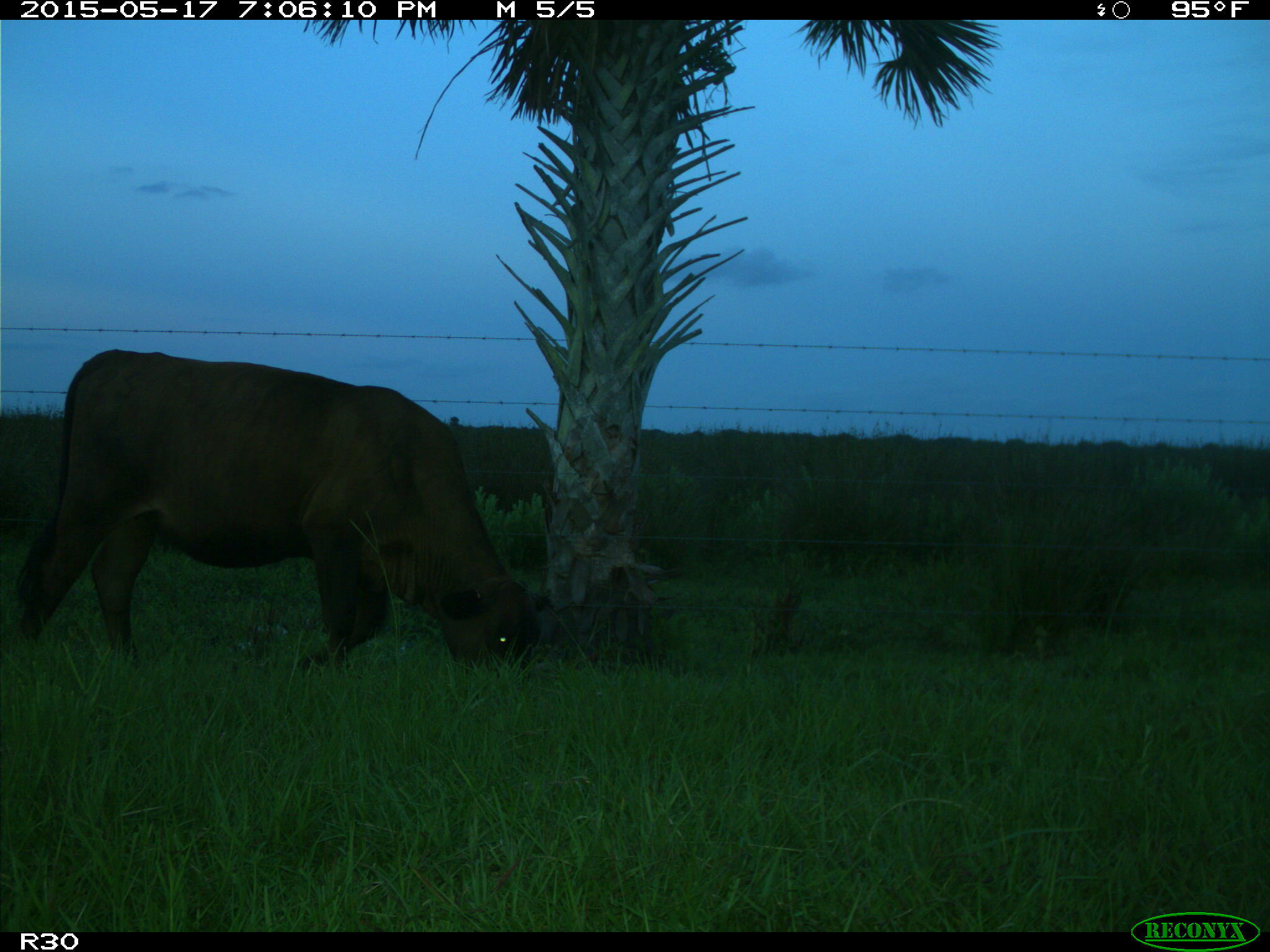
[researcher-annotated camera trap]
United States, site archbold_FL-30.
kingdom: Animalia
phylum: Chordata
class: Mammalia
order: Artiodactyla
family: Bovidae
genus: Bos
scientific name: Bos taurus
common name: domestic cow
Bos taurus (domestic cow).